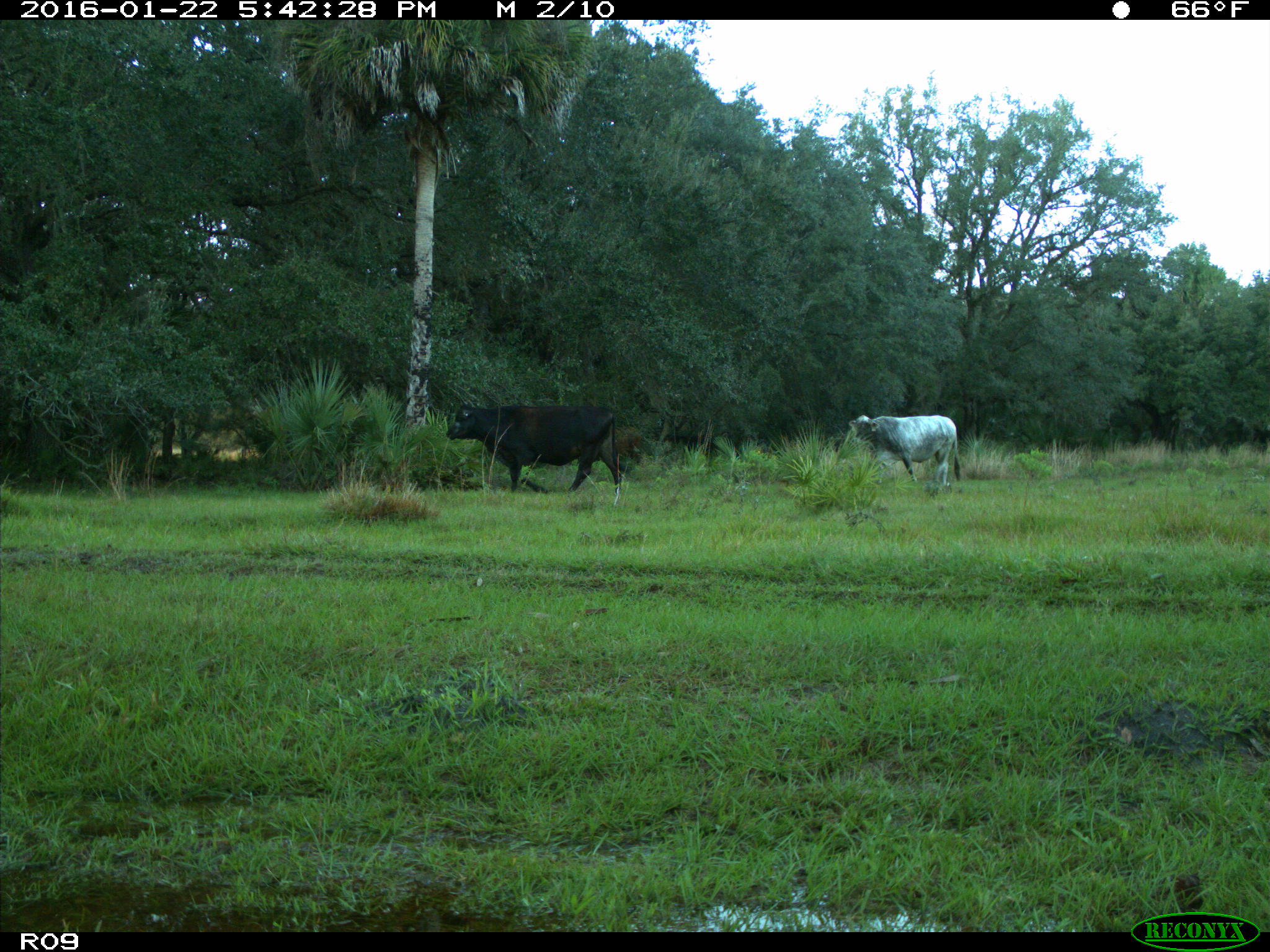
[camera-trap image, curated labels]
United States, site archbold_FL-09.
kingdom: Animalia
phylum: Chordata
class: Mammalia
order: Artiodactyla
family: Bovidae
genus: Bos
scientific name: Bos taurus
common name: domestic cow